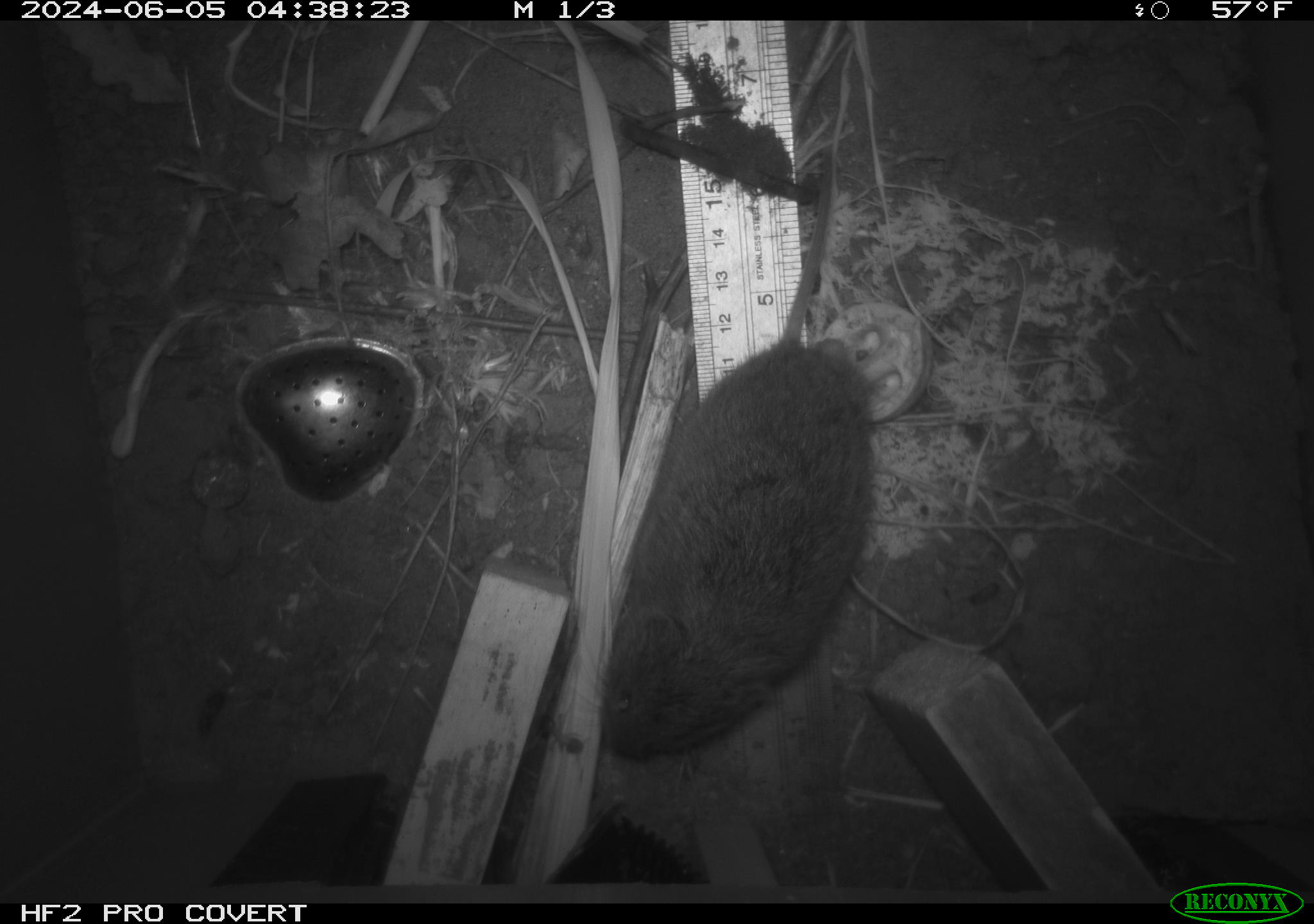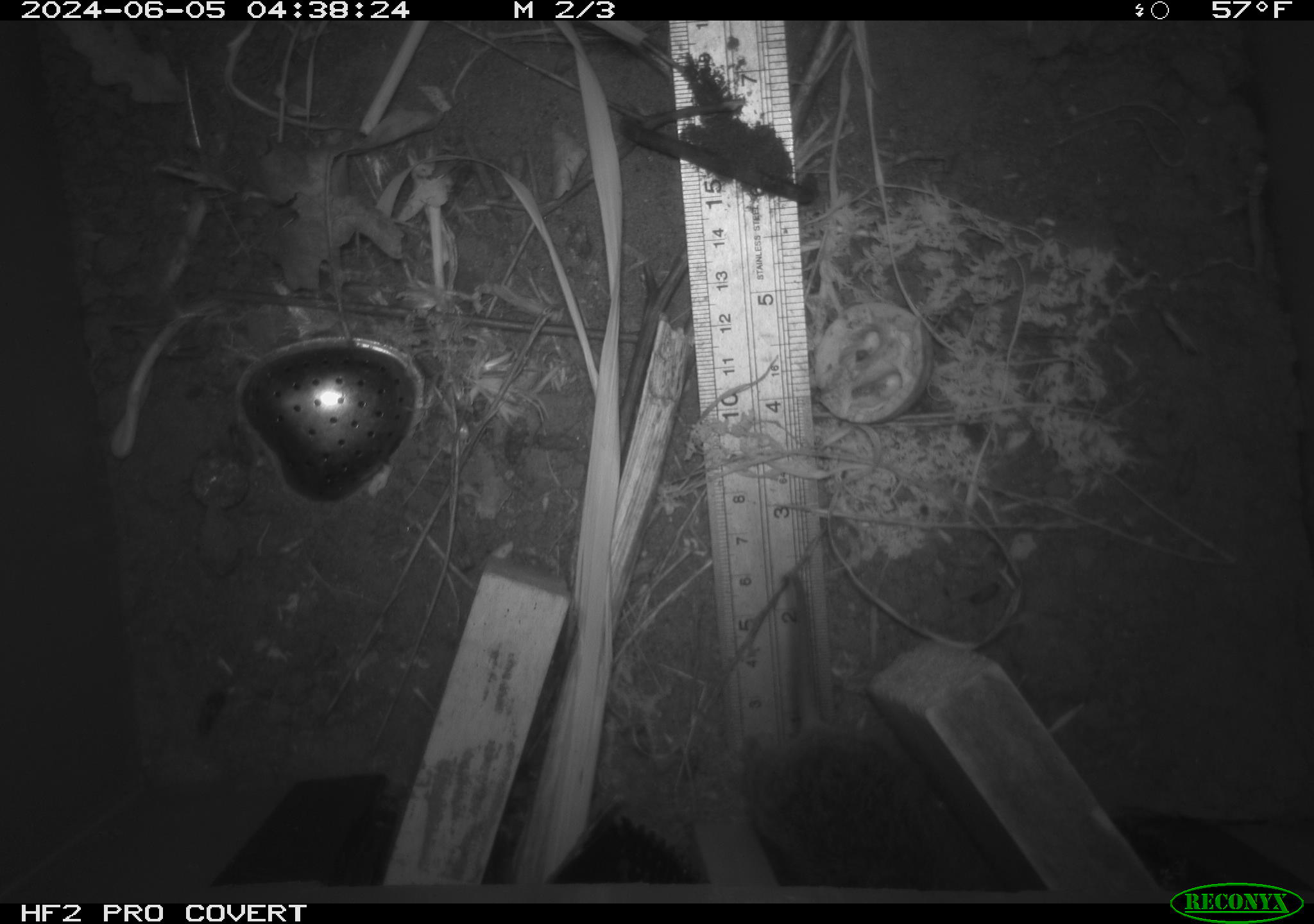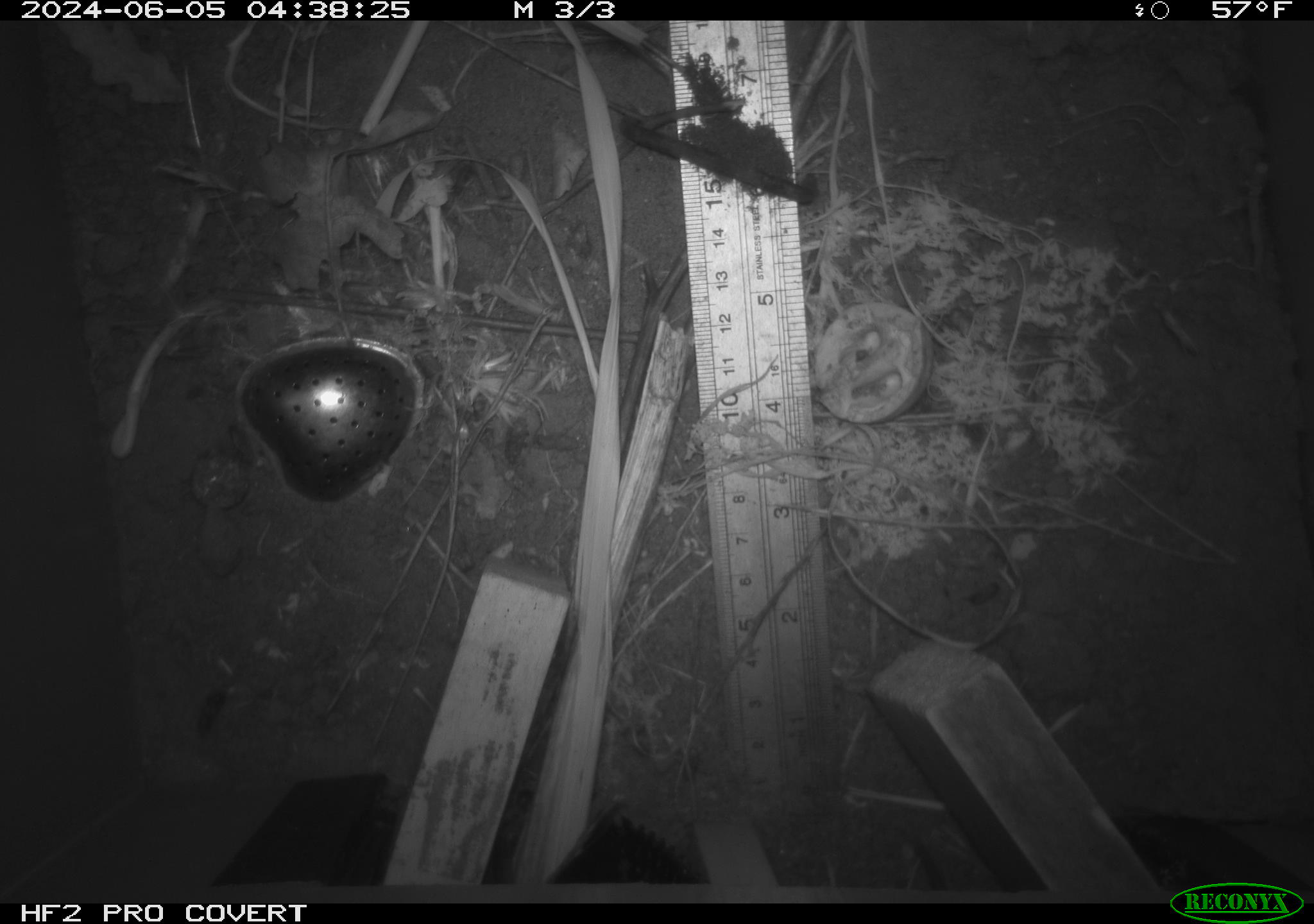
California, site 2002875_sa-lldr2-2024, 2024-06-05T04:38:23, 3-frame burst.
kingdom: Animalia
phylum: Chordata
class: Mammalia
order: Rodentia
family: Cricetidae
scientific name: Arvicolinae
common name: voles, lemmings, and muskrats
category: arvicolinae subfamily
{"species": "arvicolinae subfamily (voles, lemmings, and muskrats) (Arvicolinae)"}